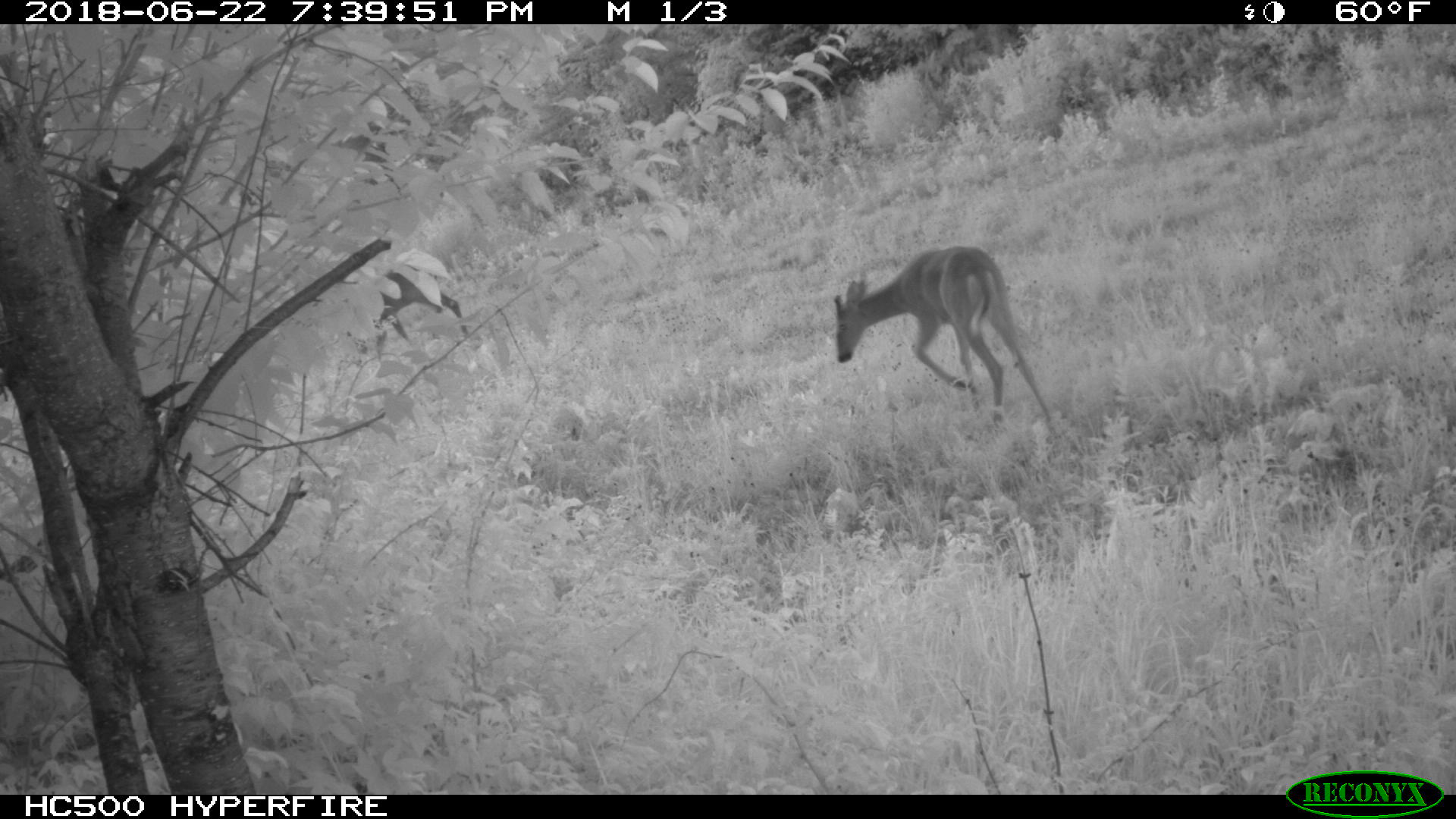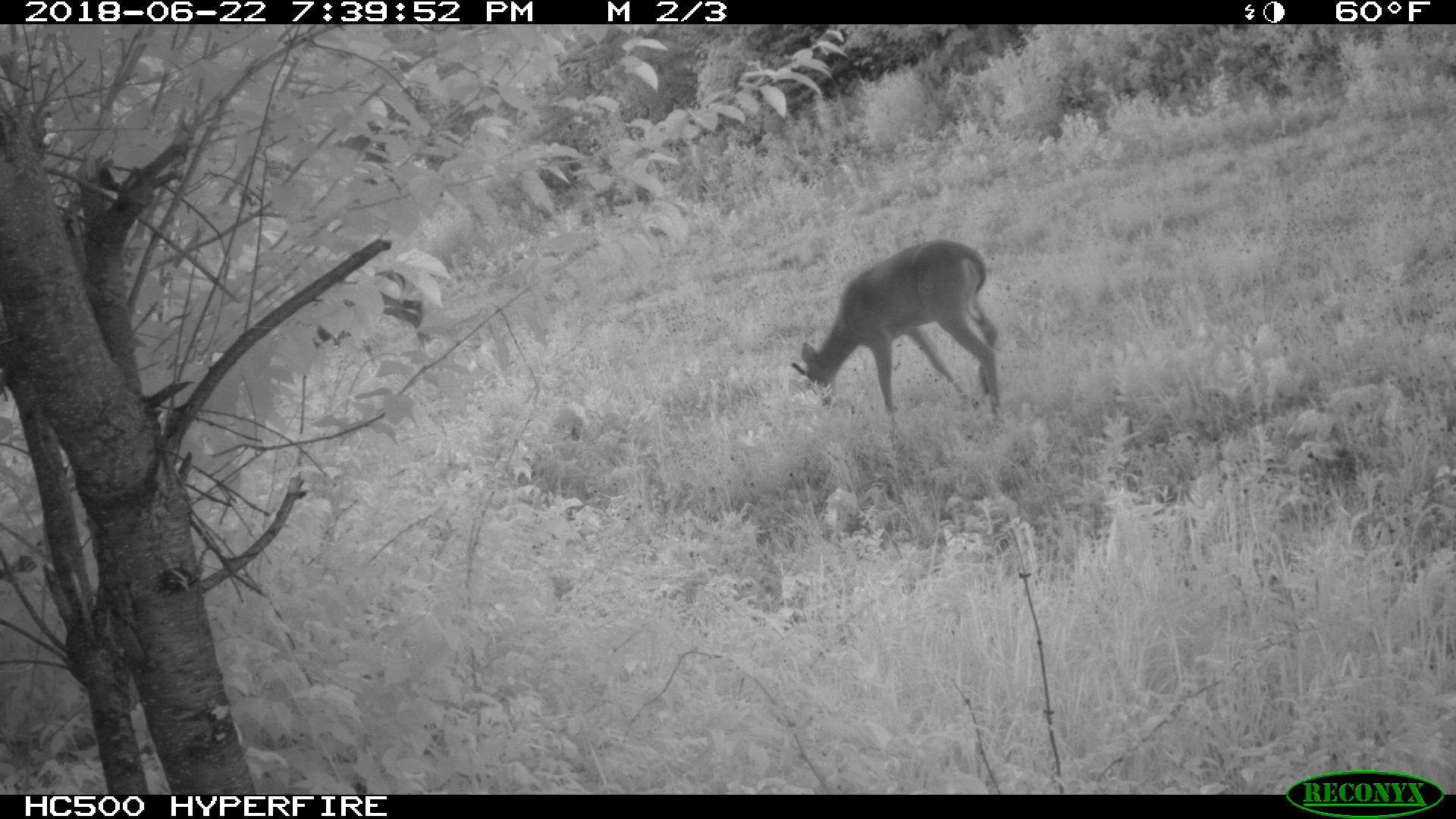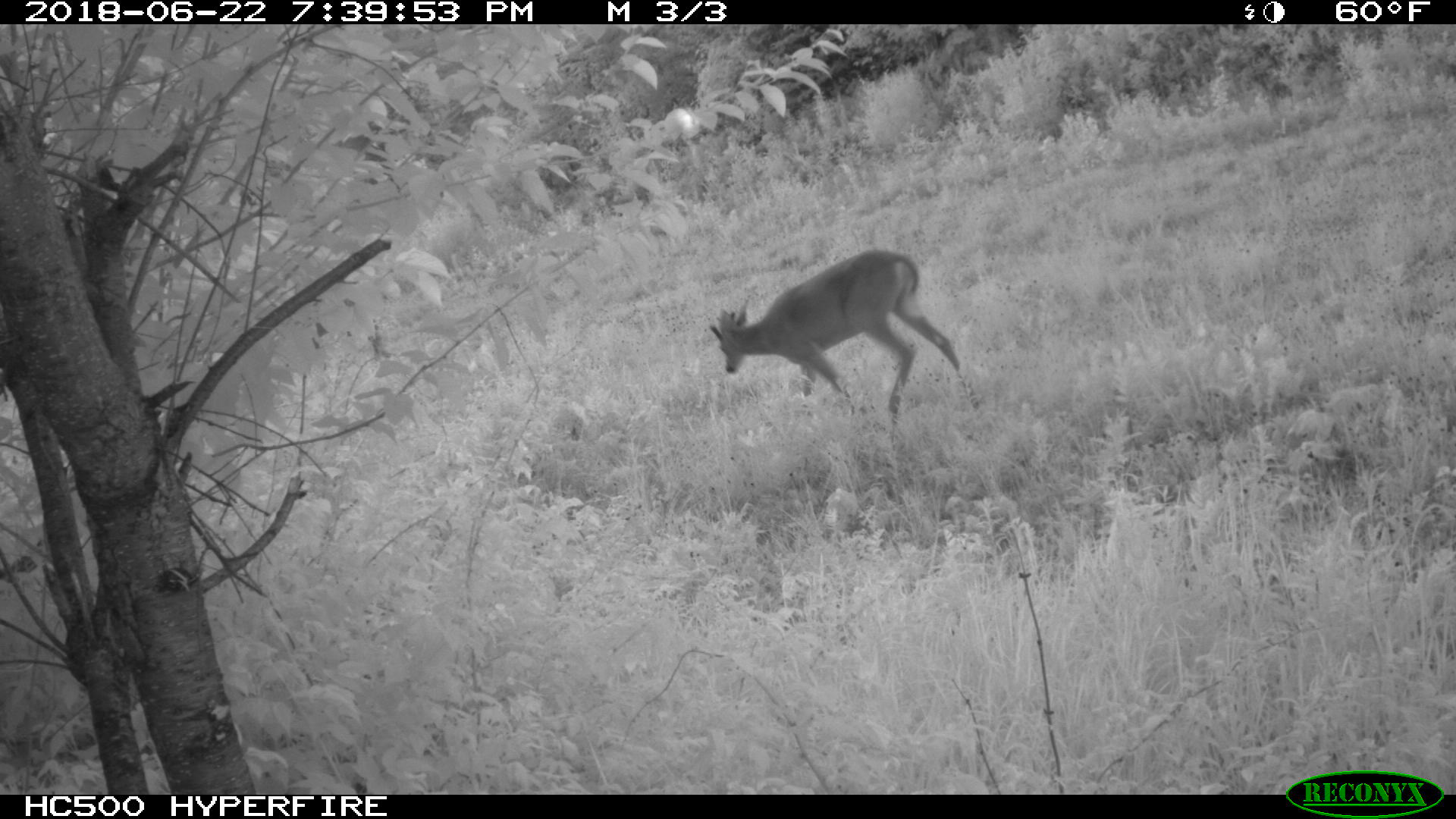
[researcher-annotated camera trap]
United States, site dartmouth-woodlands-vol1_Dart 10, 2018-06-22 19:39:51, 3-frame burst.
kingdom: Animalia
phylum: Chordata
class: Mammalia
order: Artiodactyla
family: Cervidae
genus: Odocoileus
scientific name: Odocoileus virginianus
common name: white-tailed deer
White-tailed deer (Odocoileus virginianus).